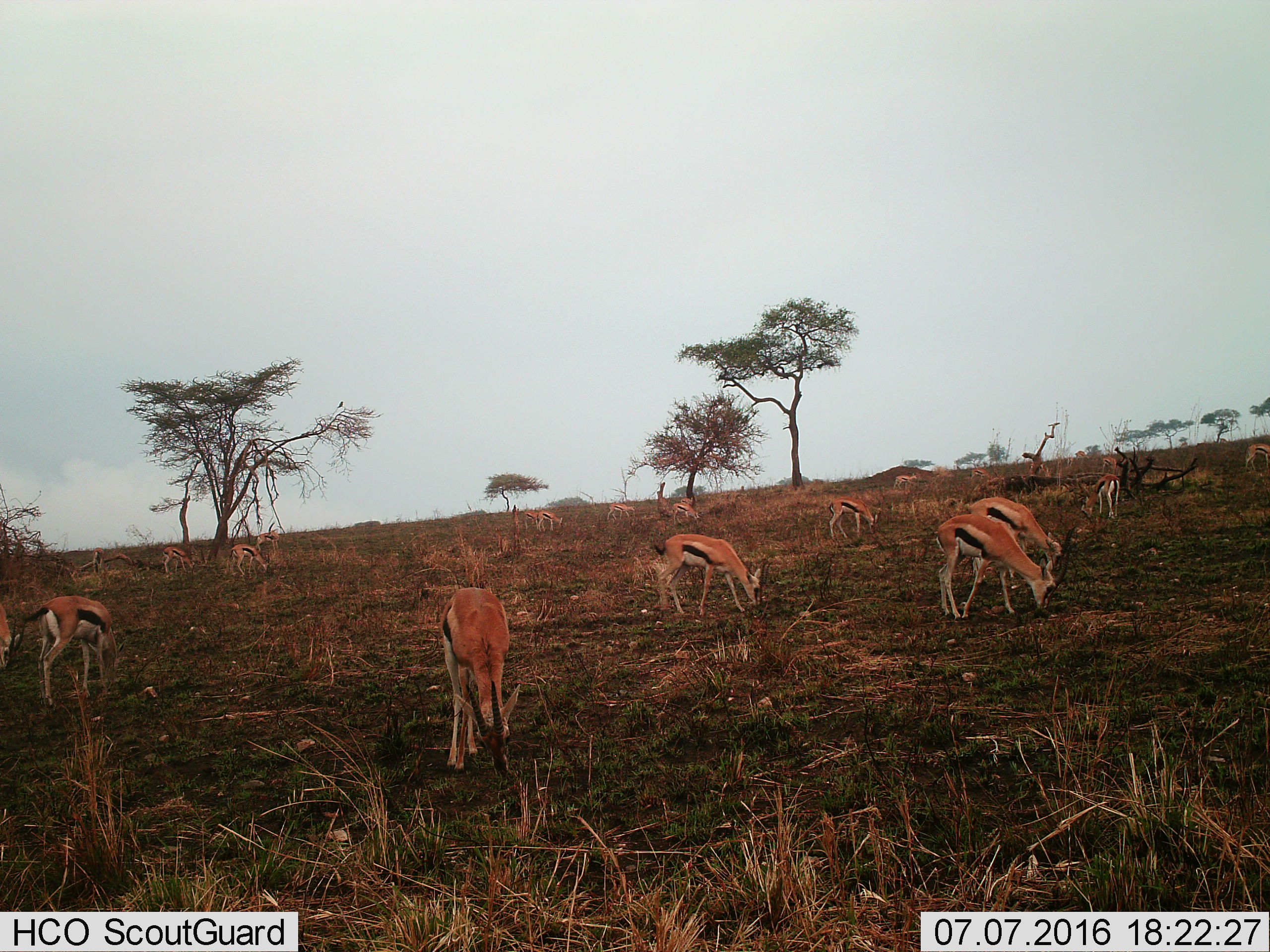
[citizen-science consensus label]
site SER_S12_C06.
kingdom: Animalia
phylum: Chordata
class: Mammalia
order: Artiodactyla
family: Bovidae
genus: Eudorcas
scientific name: Eudorcas thomsonii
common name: thomson's gazelle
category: gazellethomsons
Gazellethomsons (thomson's gazelle) (Eudorcas thomsonii), count 11-50. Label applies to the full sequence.